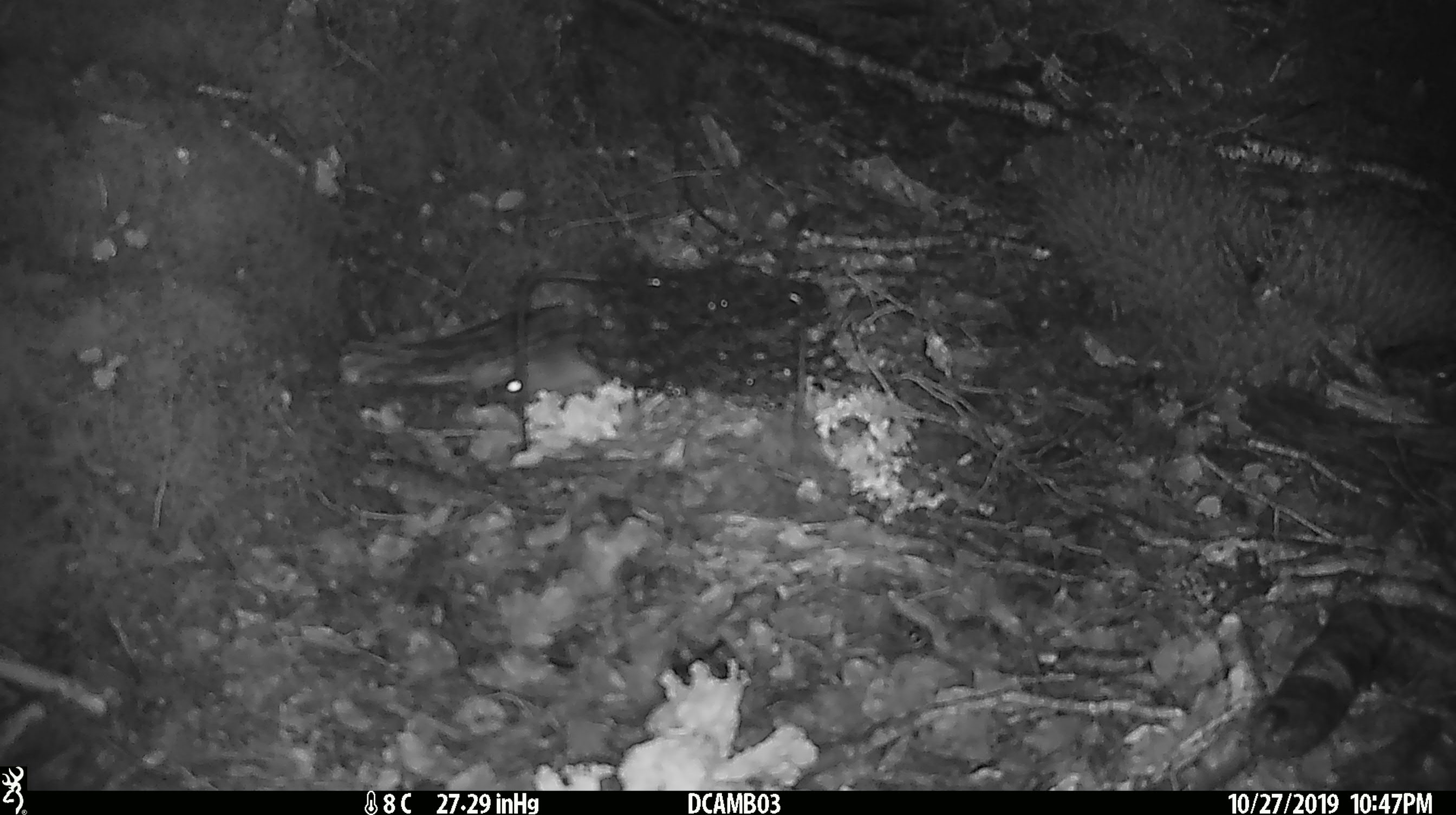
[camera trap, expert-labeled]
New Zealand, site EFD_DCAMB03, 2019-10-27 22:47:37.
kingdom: Animalia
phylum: Chordata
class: Mammalia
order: Rodentia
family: Muridae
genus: Mus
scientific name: Mus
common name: mouse